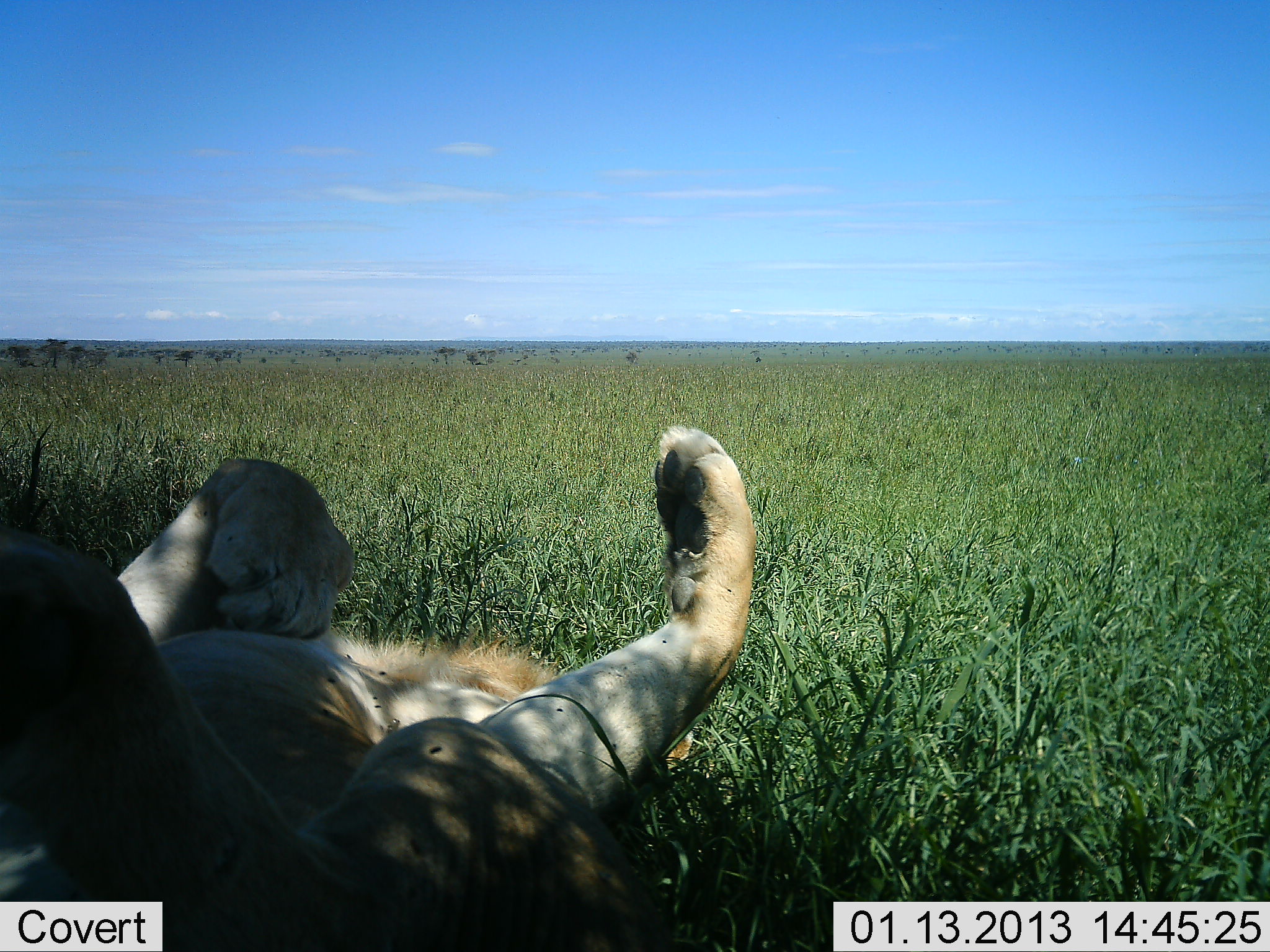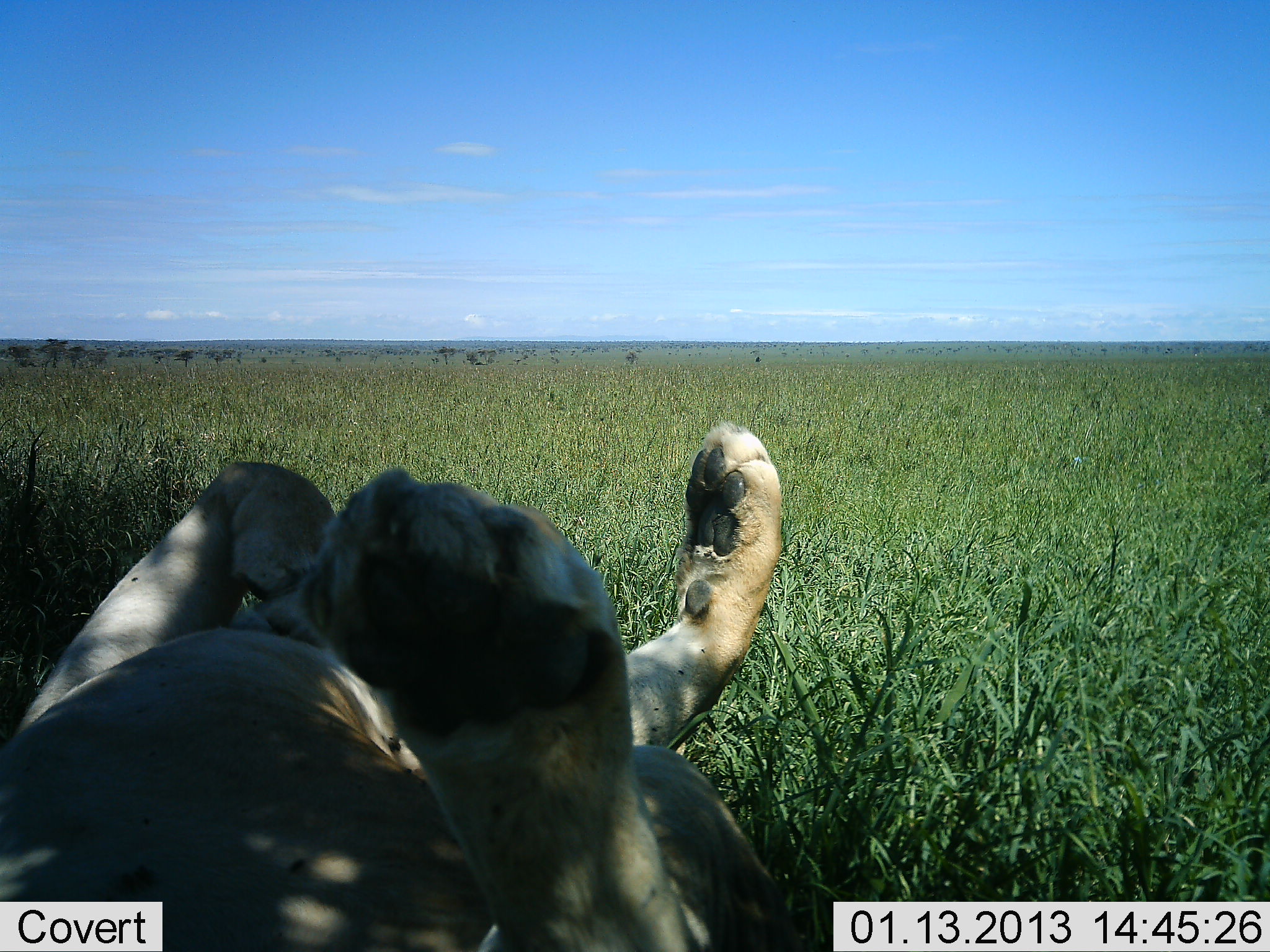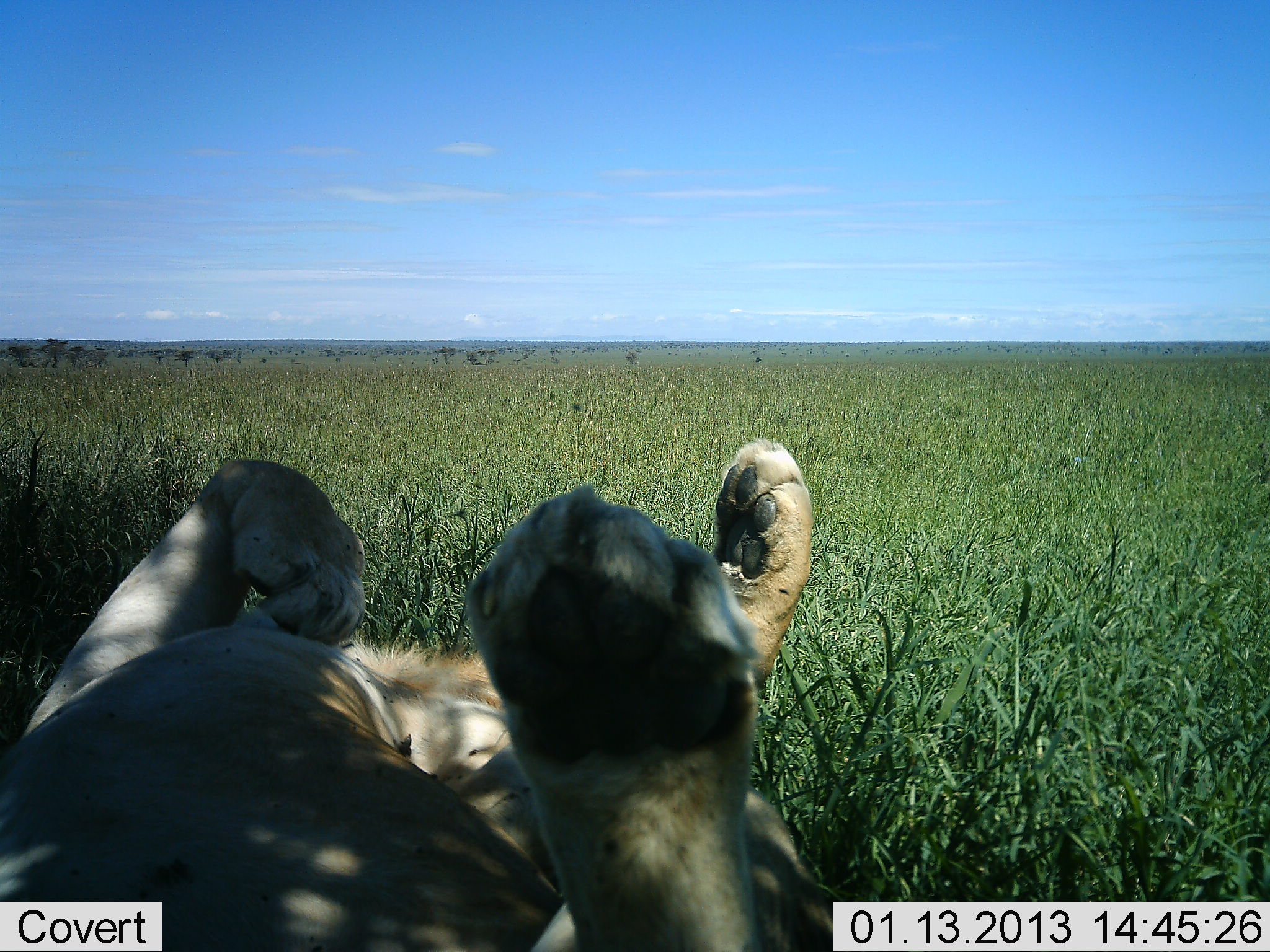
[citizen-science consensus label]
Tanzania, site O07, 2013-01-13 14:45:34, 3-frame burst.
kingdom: Animalia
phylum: Chordata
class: Mammalia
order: Carnivora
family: Felidae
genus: Panthera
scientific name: Panthera leo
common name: lion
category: lionfemale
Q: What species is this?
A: Lionfemale (lion) (Panthera leo).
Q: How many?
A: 1.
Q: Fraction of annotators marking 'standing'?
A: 0%.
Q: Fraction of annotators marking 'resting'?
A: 90%.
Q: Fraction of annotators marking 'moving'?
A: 5%.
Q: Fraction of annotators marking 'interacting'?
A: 10%.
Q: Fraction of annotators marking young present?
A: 0%.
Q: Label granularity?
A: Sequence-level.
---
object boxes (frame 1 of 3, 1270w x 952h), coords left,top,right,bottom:
animal: 0,425,759,952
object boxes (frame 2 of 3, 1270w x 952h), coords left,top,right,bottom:
animal: 0,420,806,952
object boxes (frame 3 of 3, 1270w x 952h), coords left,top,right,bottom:
animal: 0,435,858,952